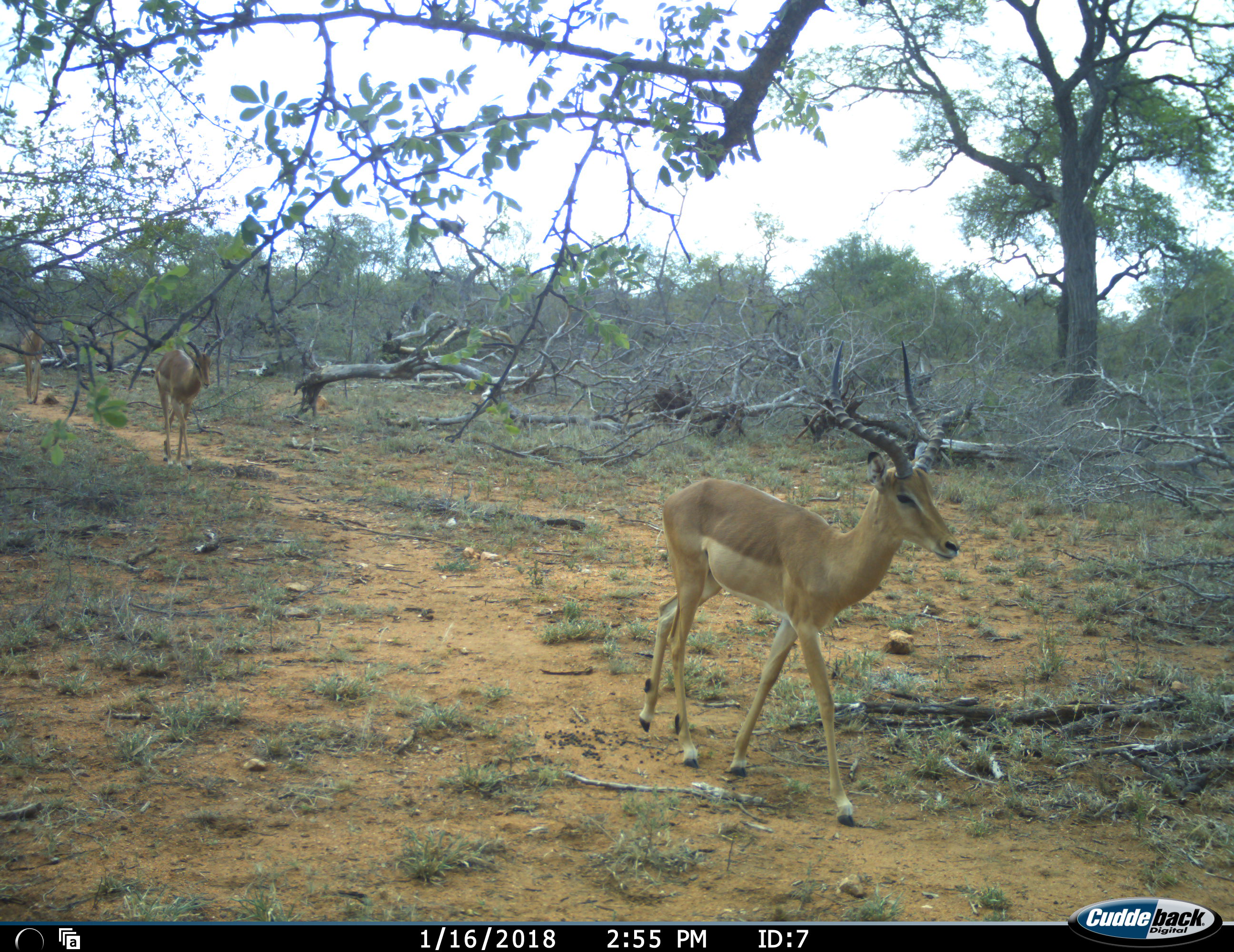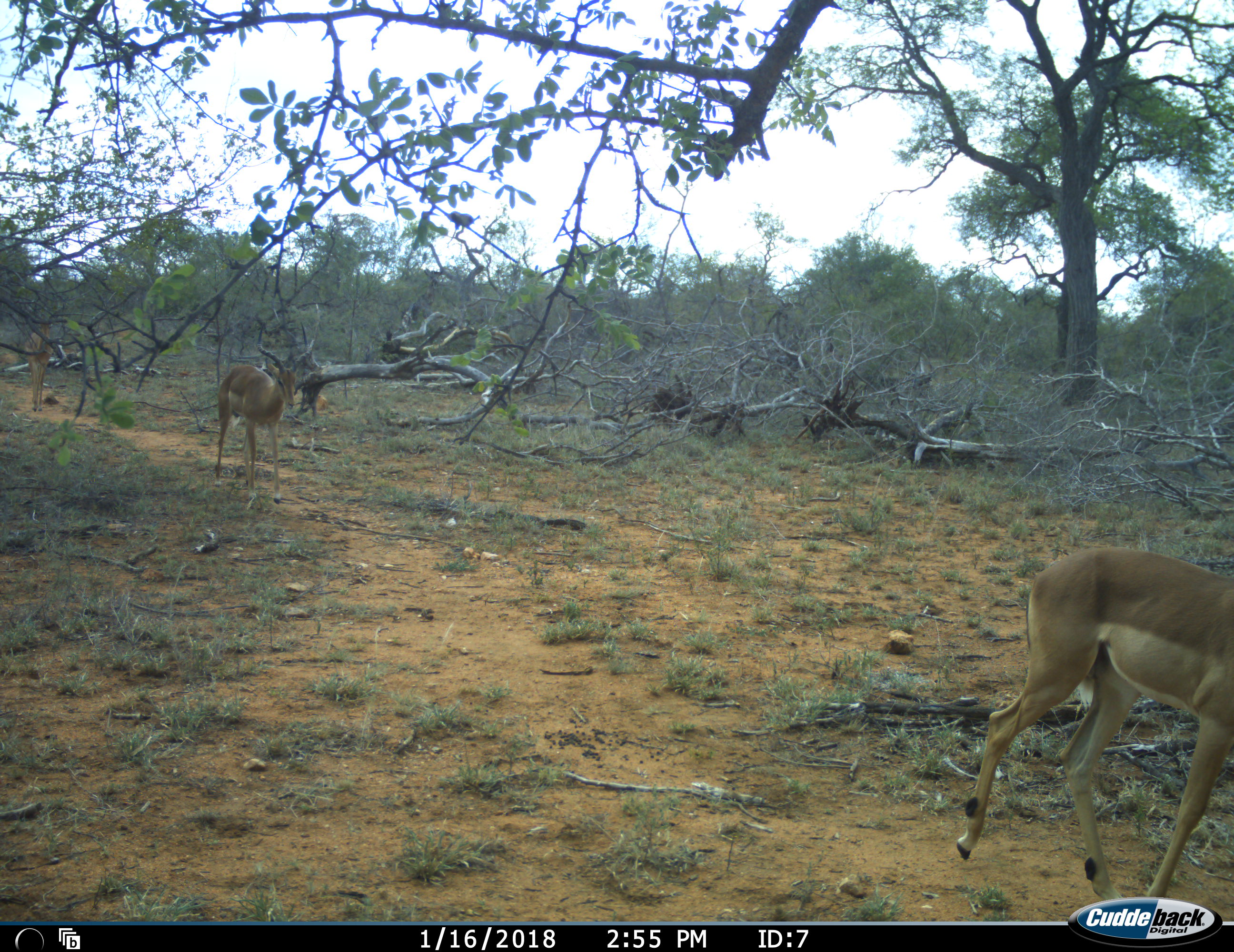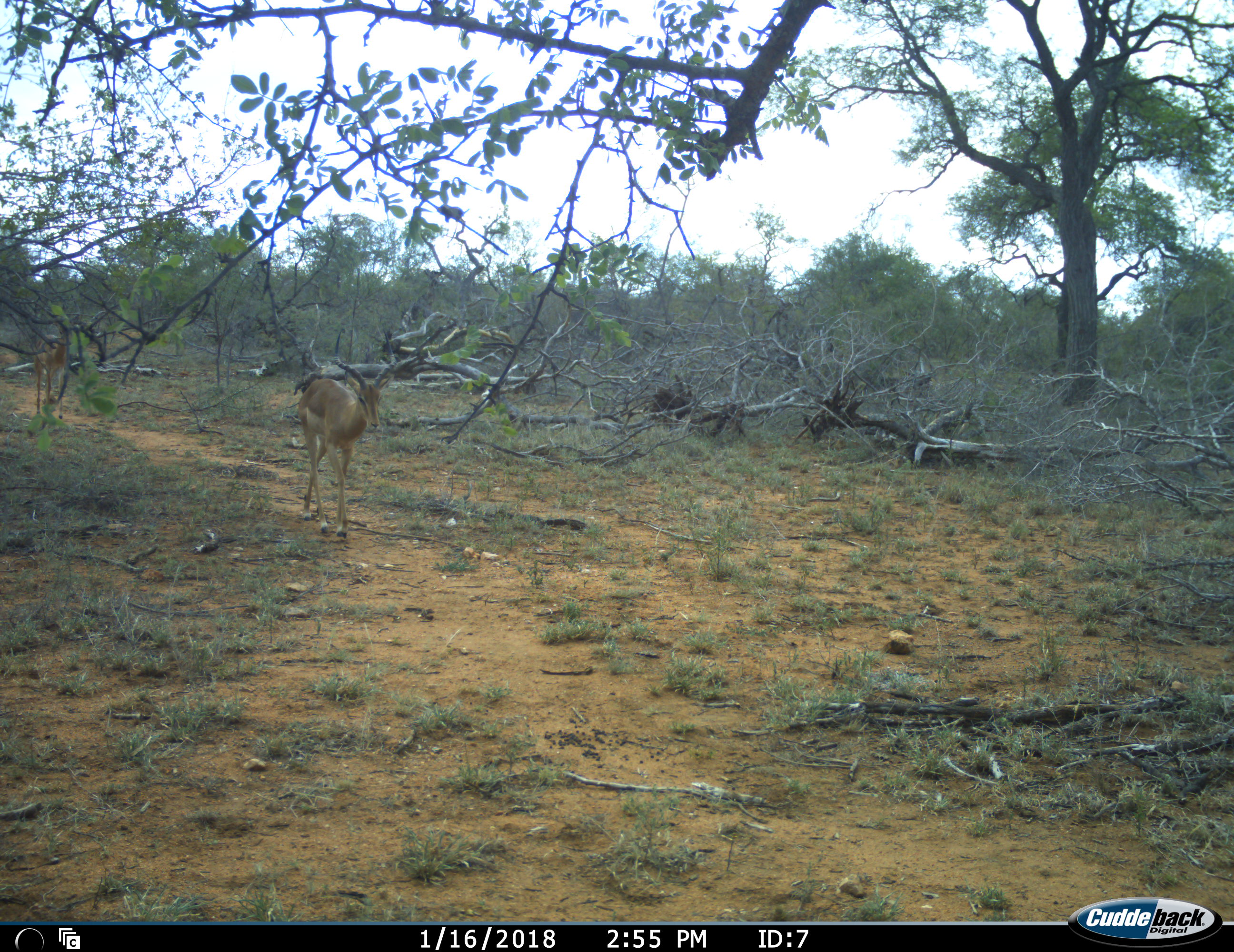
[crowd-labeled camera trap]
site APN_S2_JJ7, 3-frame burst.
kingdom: Animalia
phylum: Chordata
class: Mammalia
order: Artiodactyla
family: Bovidae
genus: Aepyceros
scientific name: Aepyceros melampus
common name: impala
Impala (Aepyceros melampus), count 3. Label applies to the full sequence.